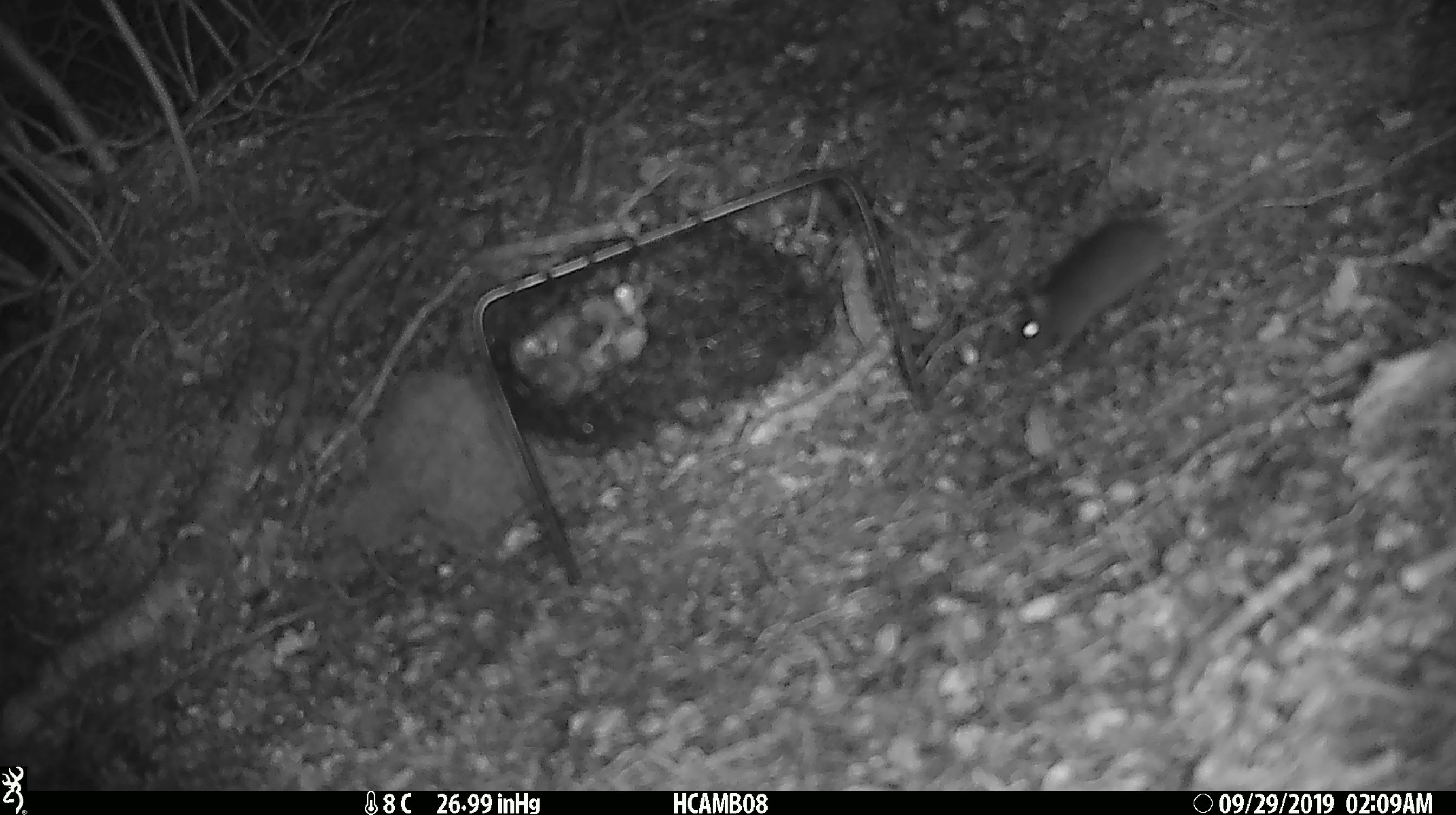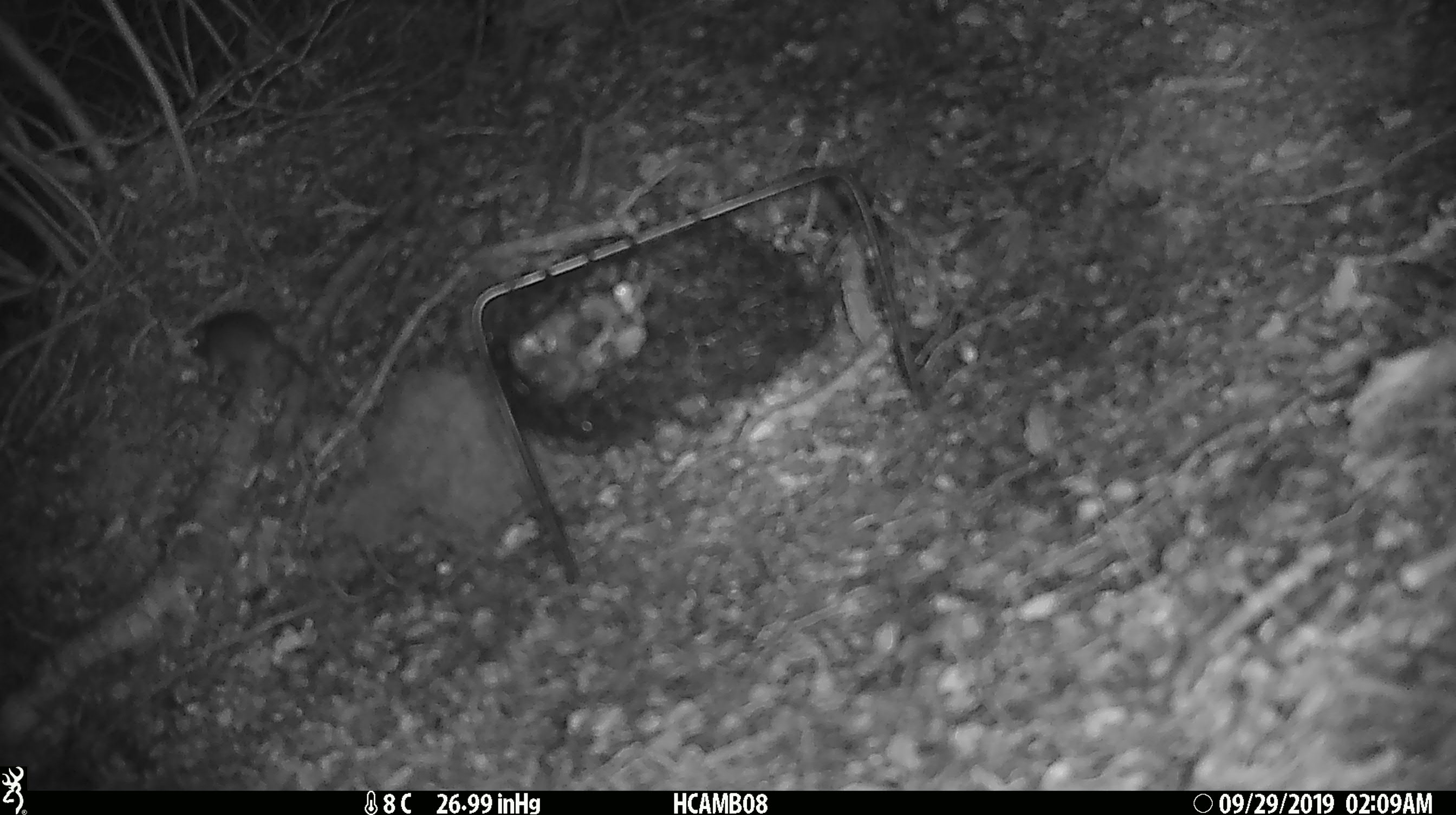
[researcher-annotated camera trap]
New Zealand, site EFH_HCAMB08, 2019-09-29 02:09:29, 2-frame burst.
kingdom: Animalia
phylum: Chordata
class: Mammalia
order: Rodentia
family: Muridae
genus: Mus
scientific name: Mus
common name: mouse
Mouse (Mus).